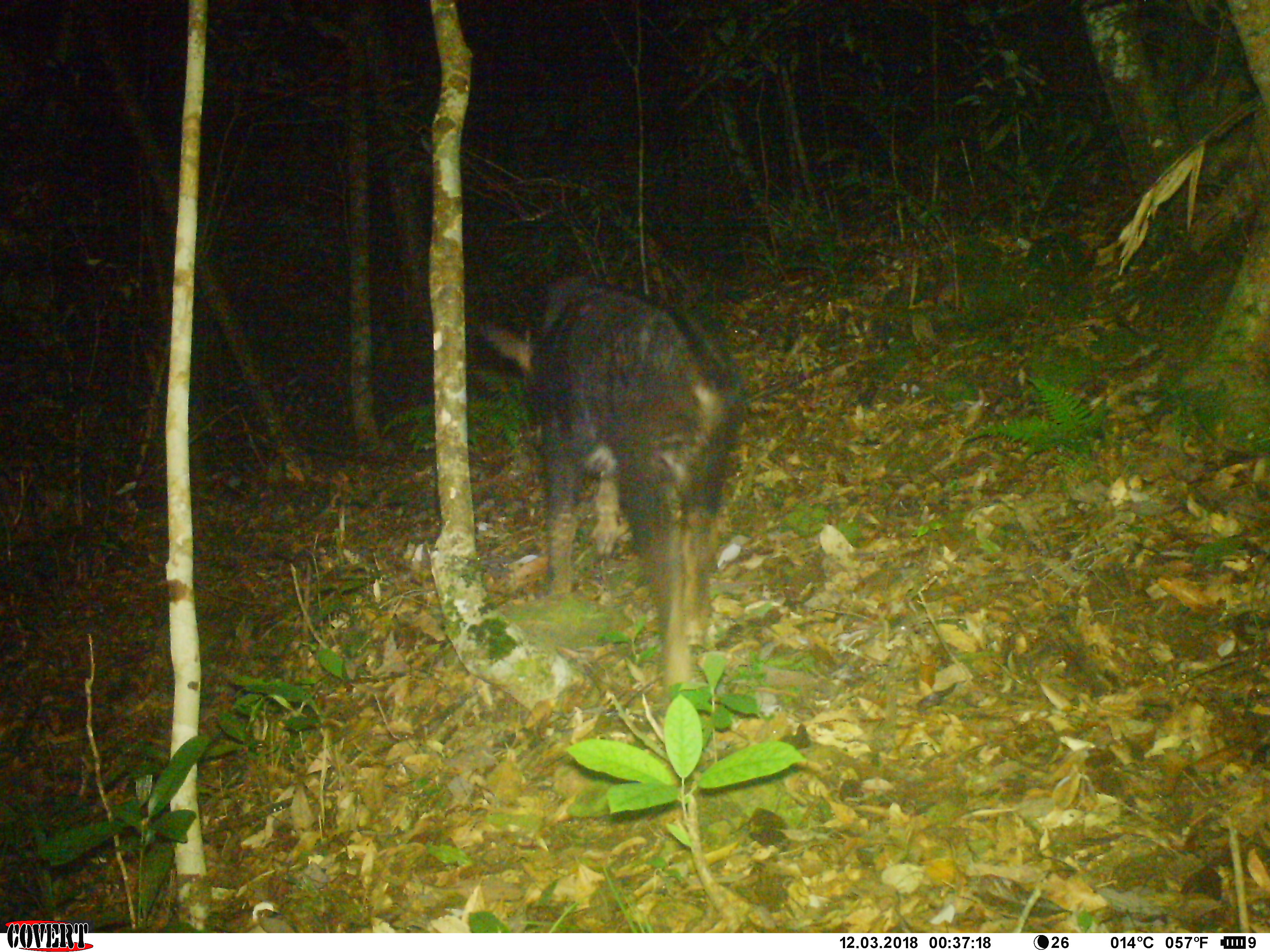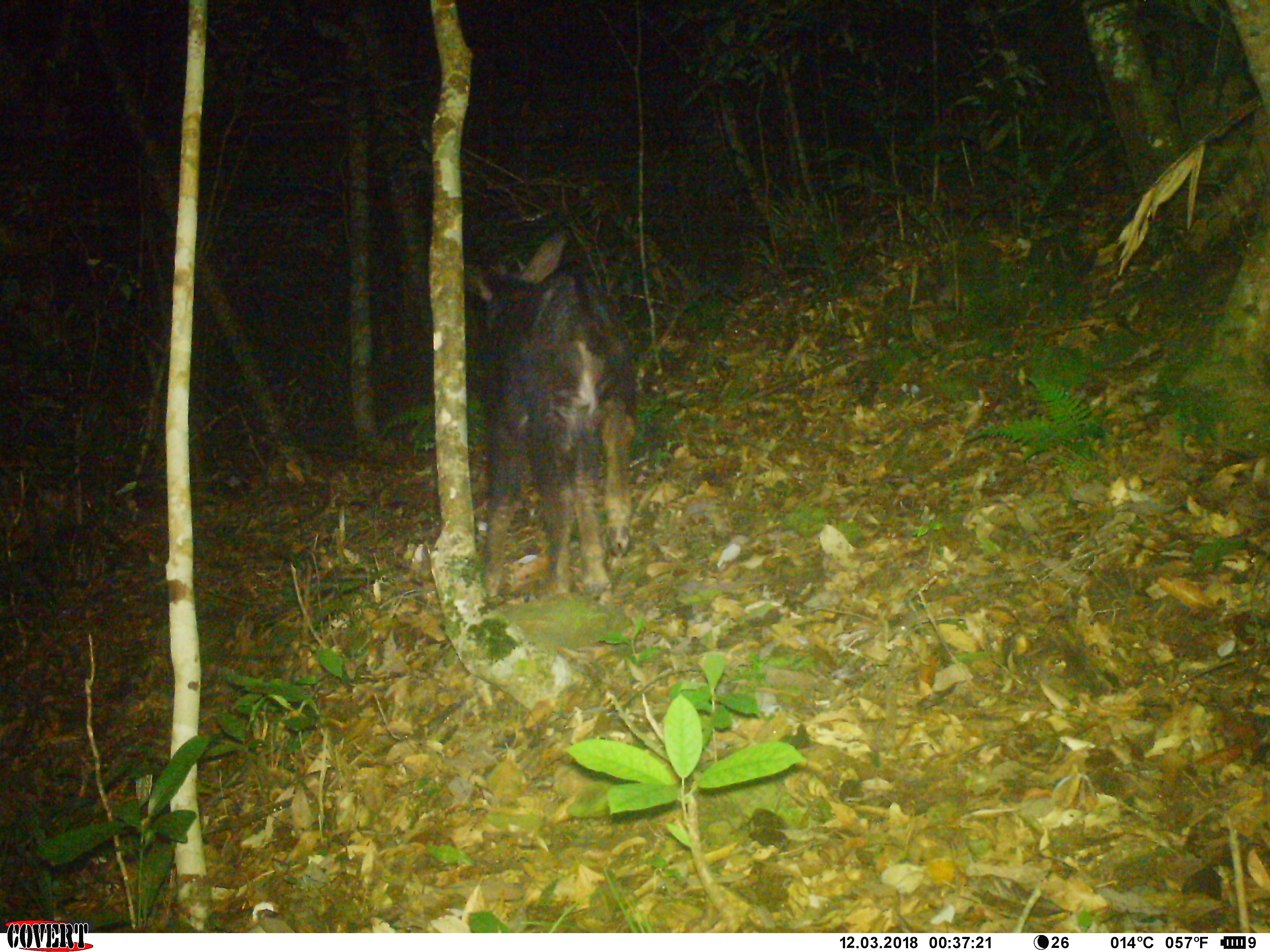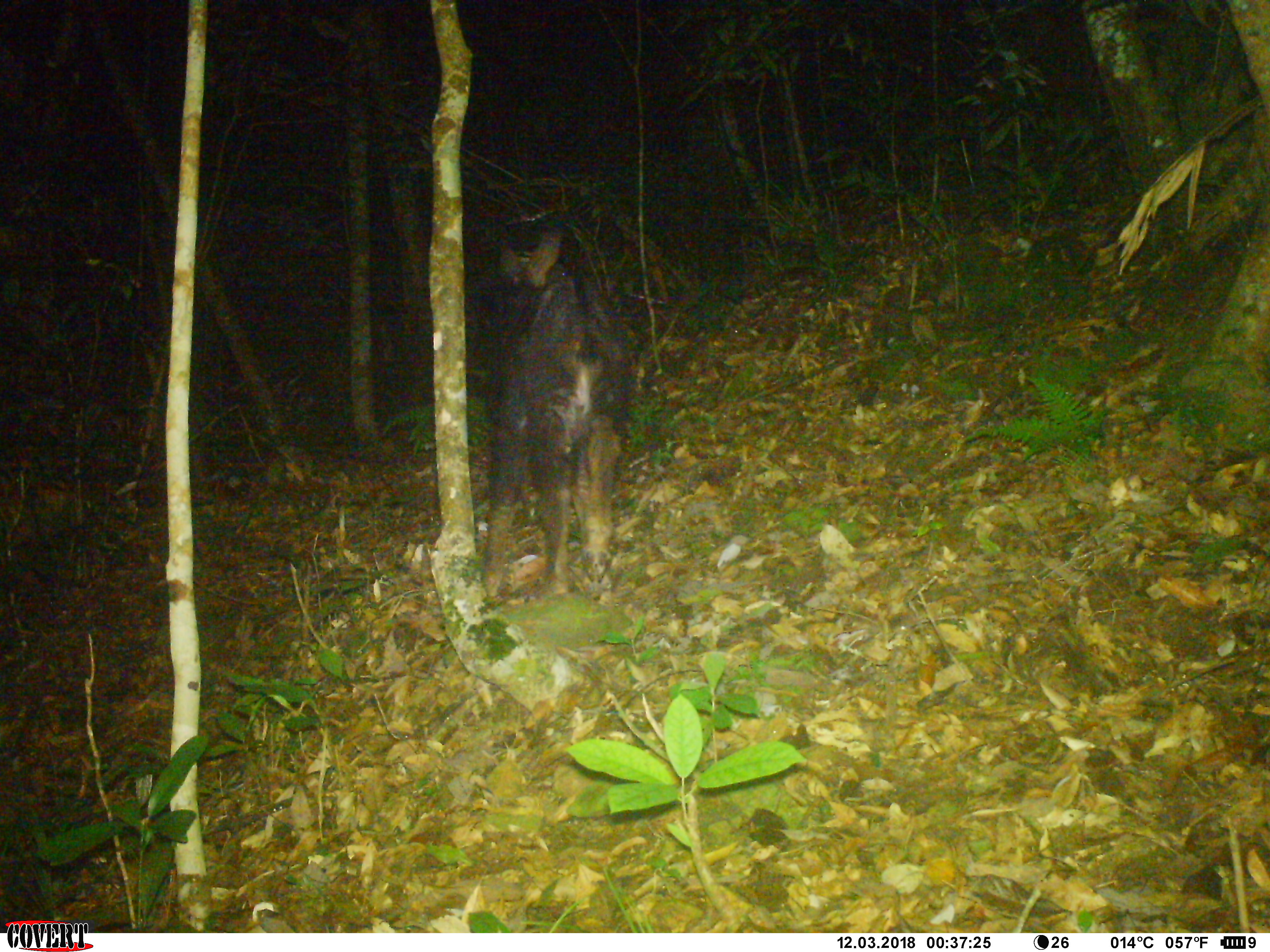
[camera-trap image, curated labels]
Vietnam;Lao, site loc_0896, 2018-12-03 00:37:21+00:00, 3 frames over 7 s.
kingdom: Animalia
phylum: Chordata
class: Mammalia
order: Artiodactyla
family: Bovidae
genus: Capricornis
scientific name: Capricornis sumatraensis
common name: chinese serow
Chinese serow (Capricornis sumatraensis). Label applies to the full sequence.